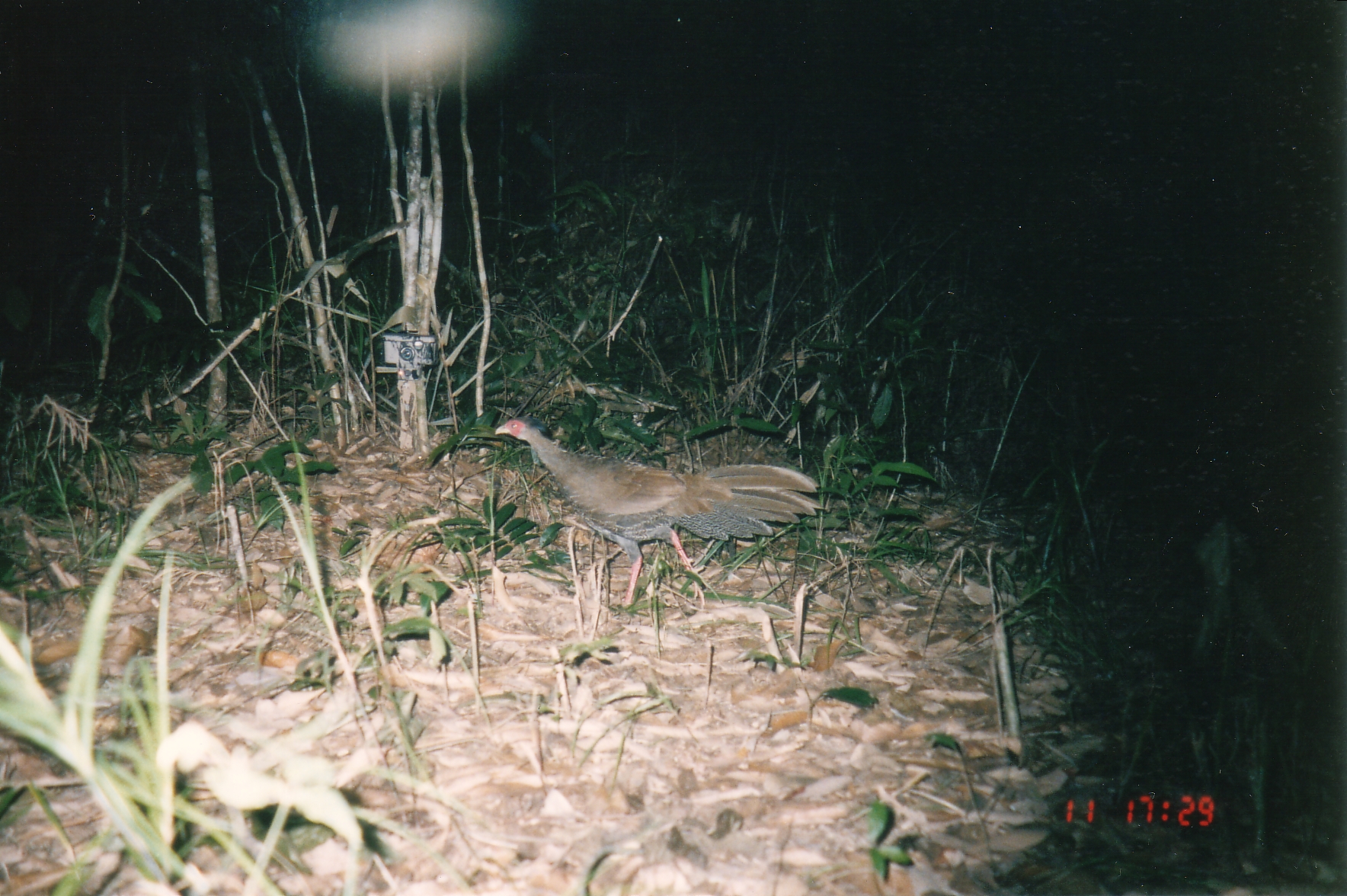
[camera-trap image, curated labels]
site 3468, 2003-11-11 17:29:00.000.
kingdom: Animalia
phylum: Chordata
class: Aves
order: Galliformes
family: Phasianidae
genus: Lophura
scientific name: Lophura nycthemera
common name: silver pheasant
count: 1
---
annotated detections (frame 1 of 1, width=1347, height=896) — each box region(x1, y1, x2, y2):
lophura nycthemera: region(494, 416, 824, 609)